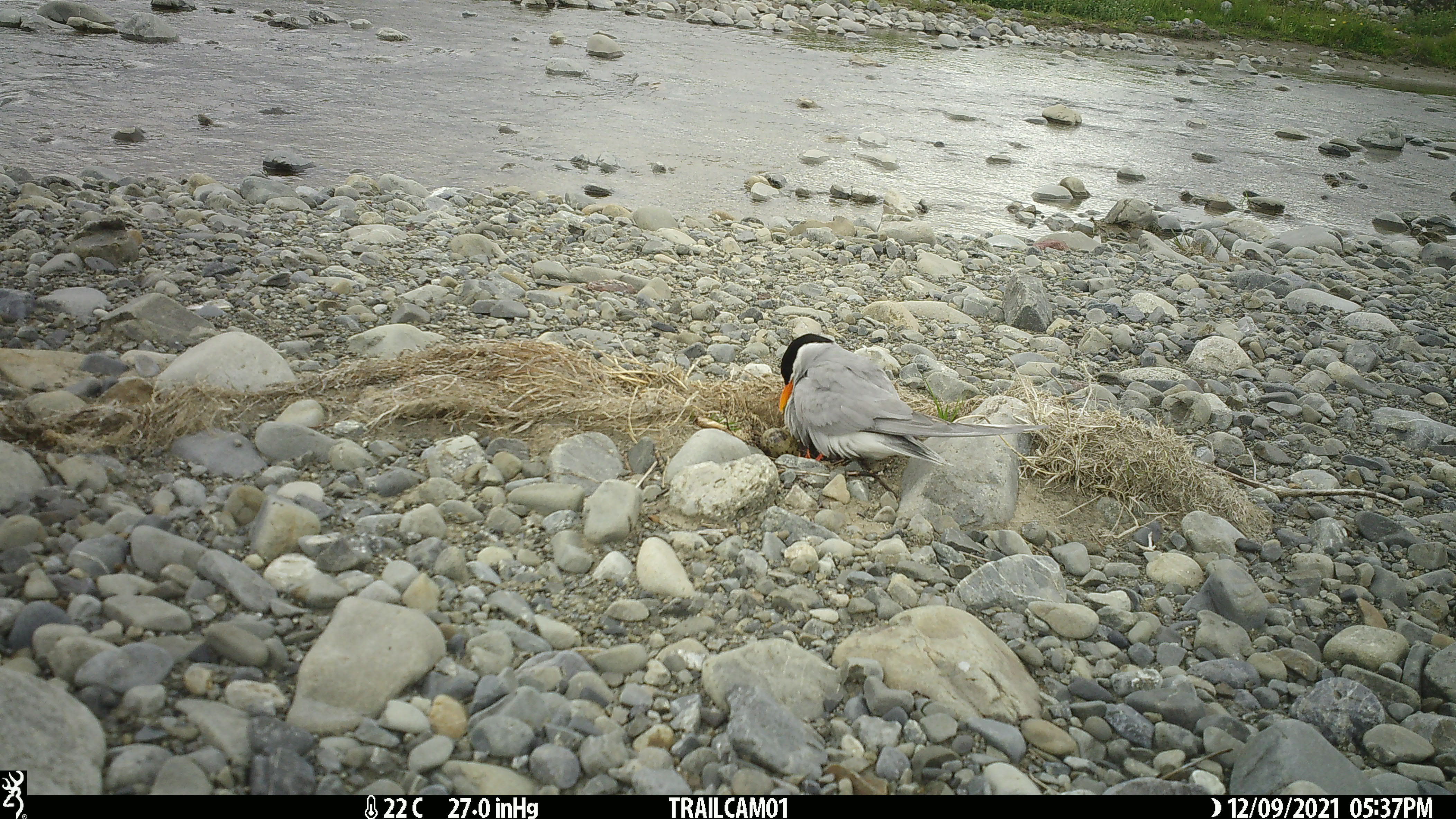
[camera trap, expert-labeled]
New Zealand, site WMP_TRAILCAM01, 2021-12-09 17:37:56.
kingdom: Animalia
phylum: Chordata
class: Aves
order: Charadriiformes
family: Laridae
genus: Chlidonias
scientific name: Chlidonias albostriatus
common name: black-fronted tern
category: black fronted tern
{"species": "black fronted tern (black-fronted tern) (Chlidonias albostriatus)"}